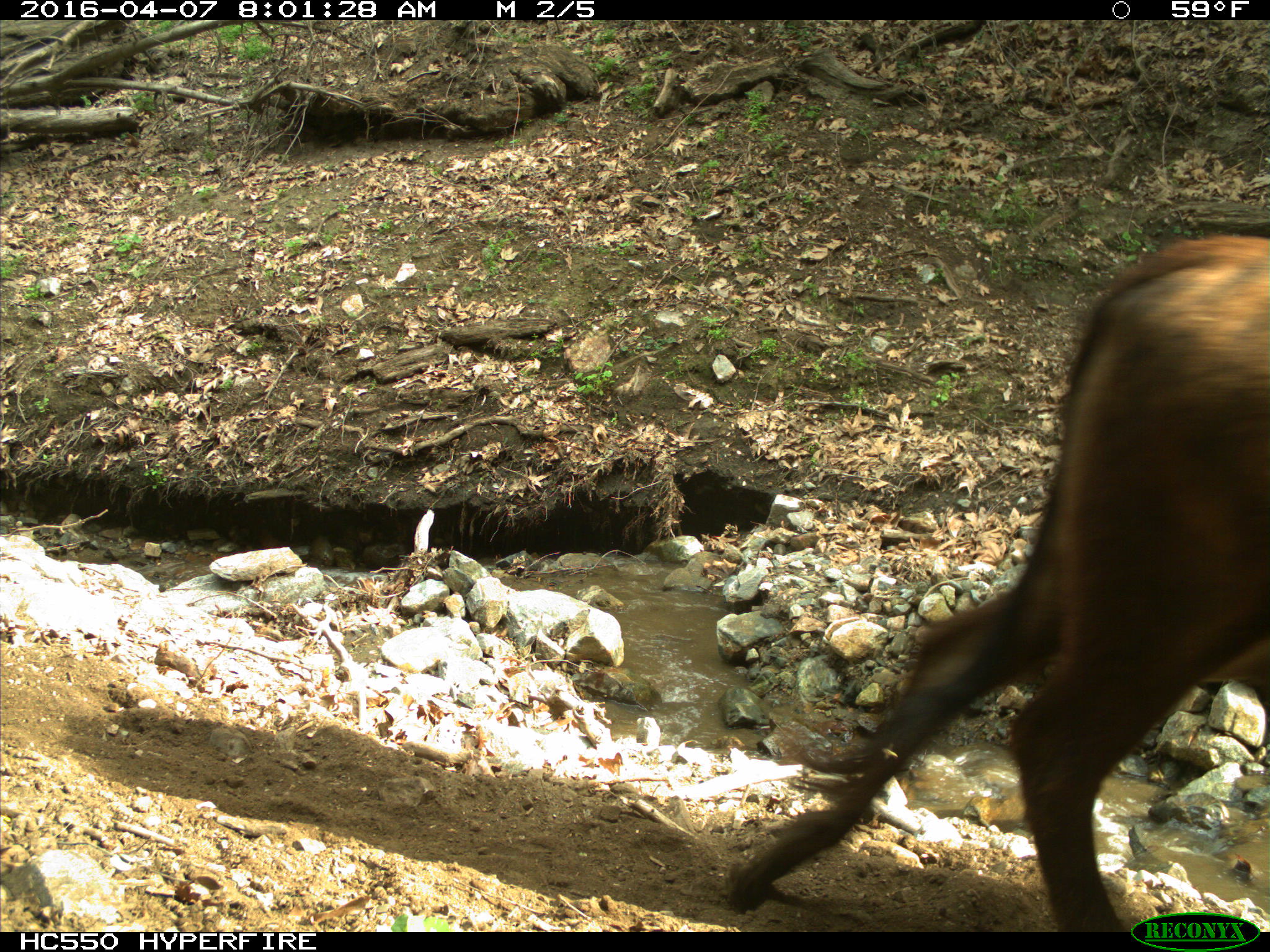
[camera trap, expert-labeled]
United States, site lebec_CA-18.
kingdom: Animalia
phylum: Chordata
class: Mammalia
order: Artiodactyla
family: Bovidae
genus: Bos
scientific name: Bos taurus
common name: domestic cow